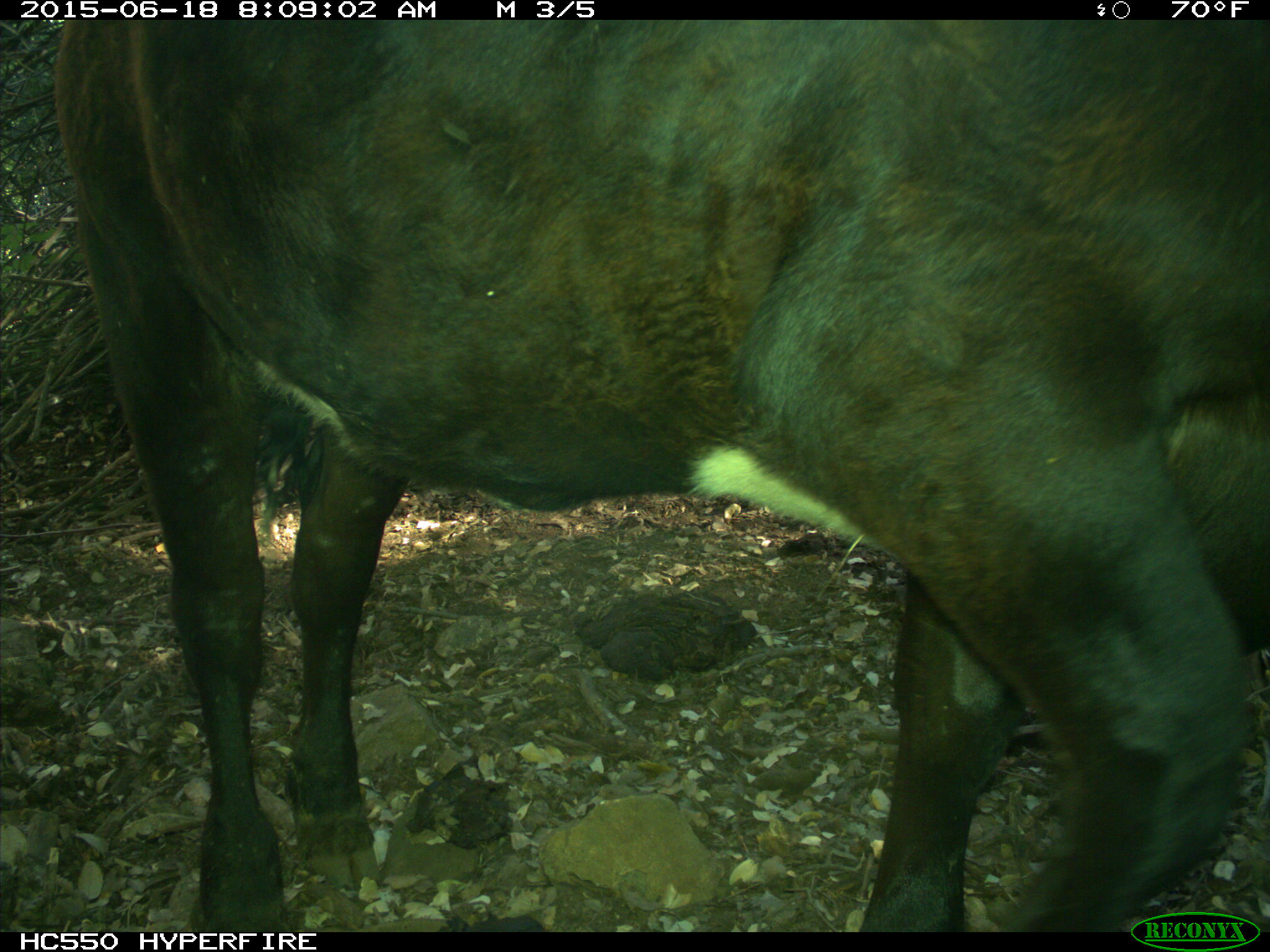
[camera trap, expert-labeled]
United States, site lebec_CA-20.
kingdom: Animalia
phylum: Chordata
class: Mammalia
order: Artiodactyla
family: Bovidae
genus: Bos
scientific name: Bos taurus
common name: domestic cow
Bos taurus (domestic cow).